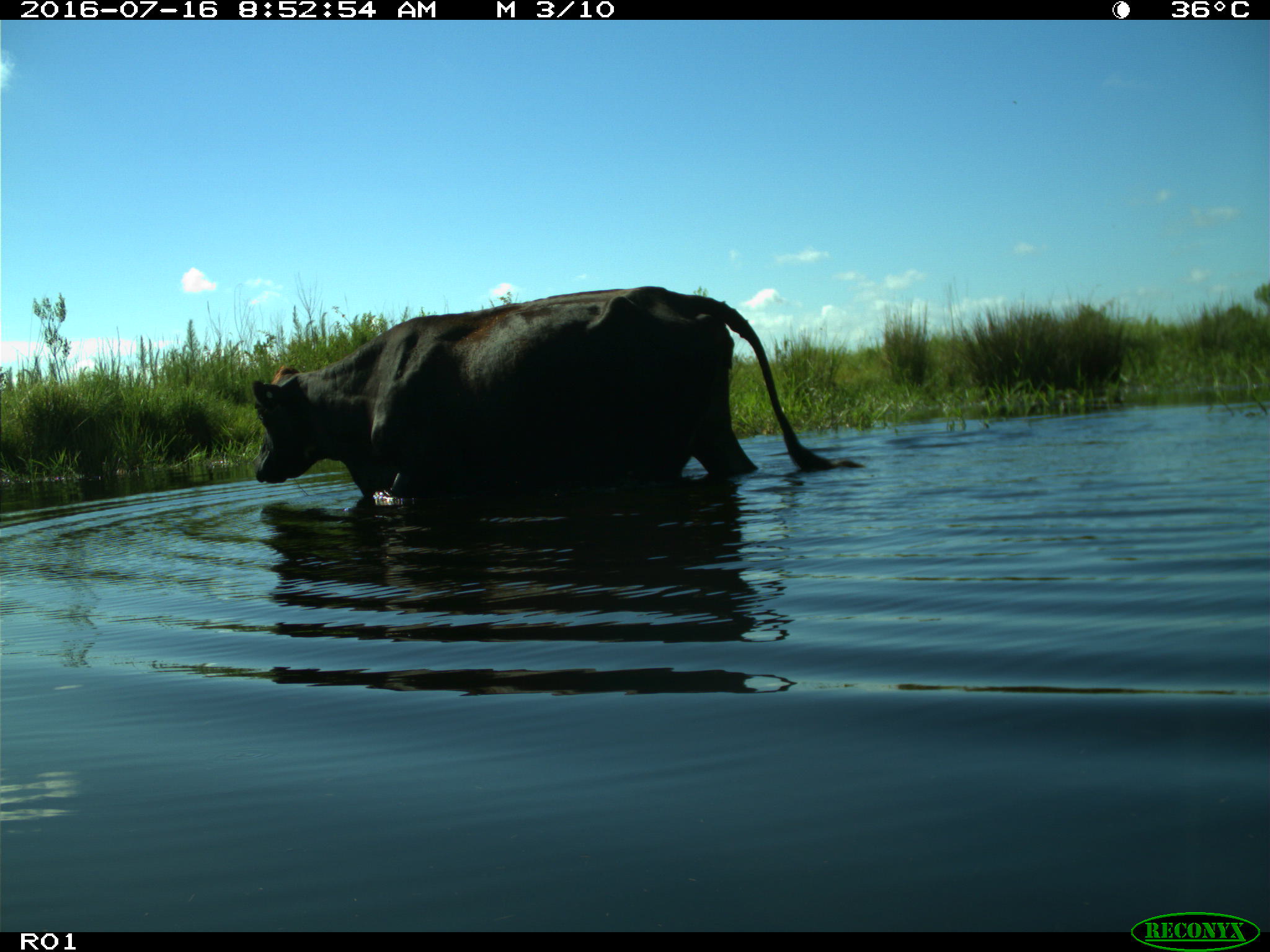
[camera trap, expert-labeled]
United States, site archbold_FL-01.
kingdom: Animalia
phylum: Chordata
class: Mammalia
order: Artiodactyla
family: Bovidae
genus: Bos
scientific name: Bos taurus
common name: domestic cow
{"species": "Bos taurus (domestic cow)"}